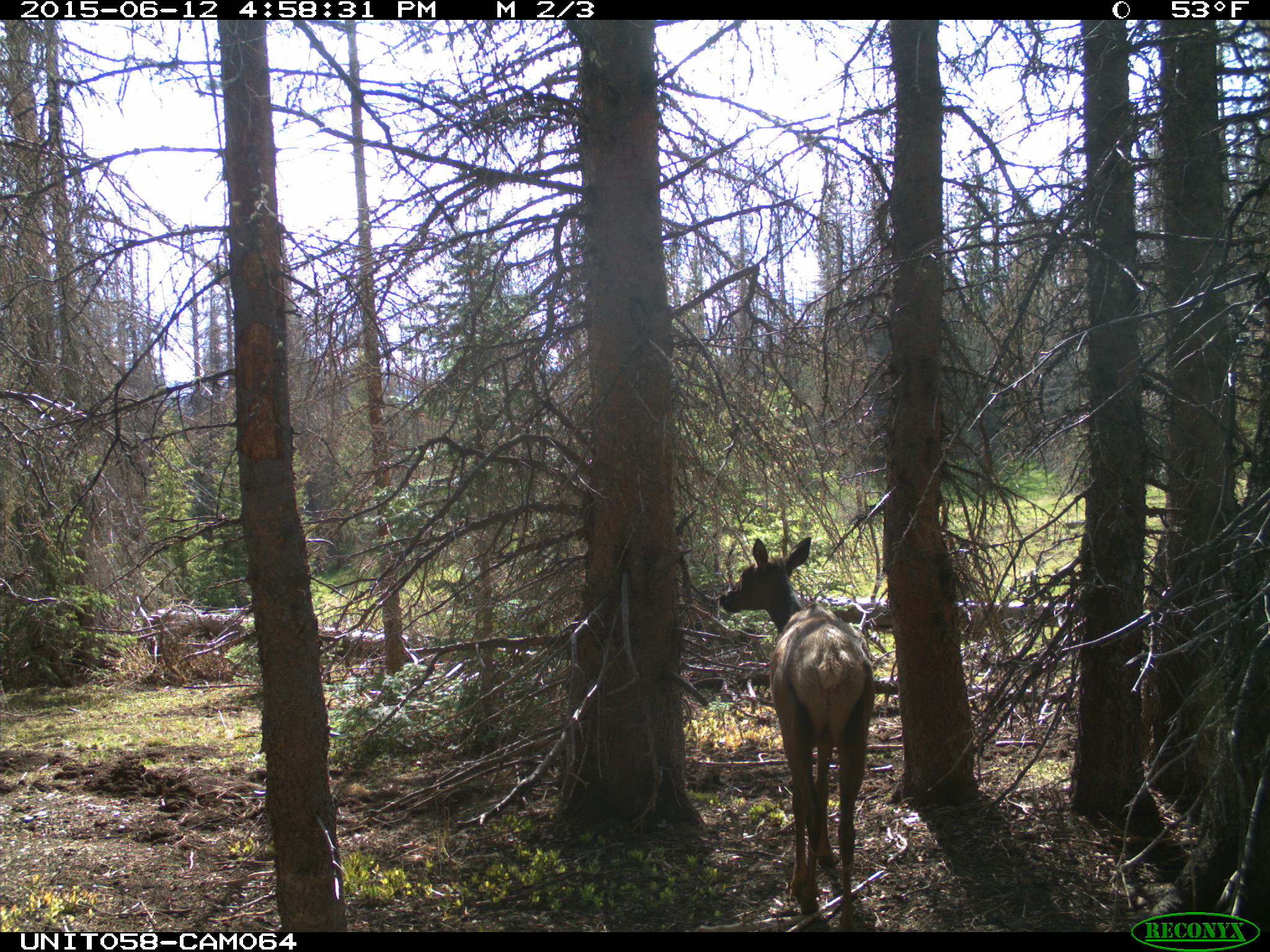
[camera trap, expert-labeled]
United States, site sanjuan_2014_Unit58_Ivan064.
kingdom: Animalia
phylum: Chordata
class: Mammalia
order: Artiodactyla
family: Cervidae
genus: Cervus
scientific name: Cervus elaphus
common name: red deer